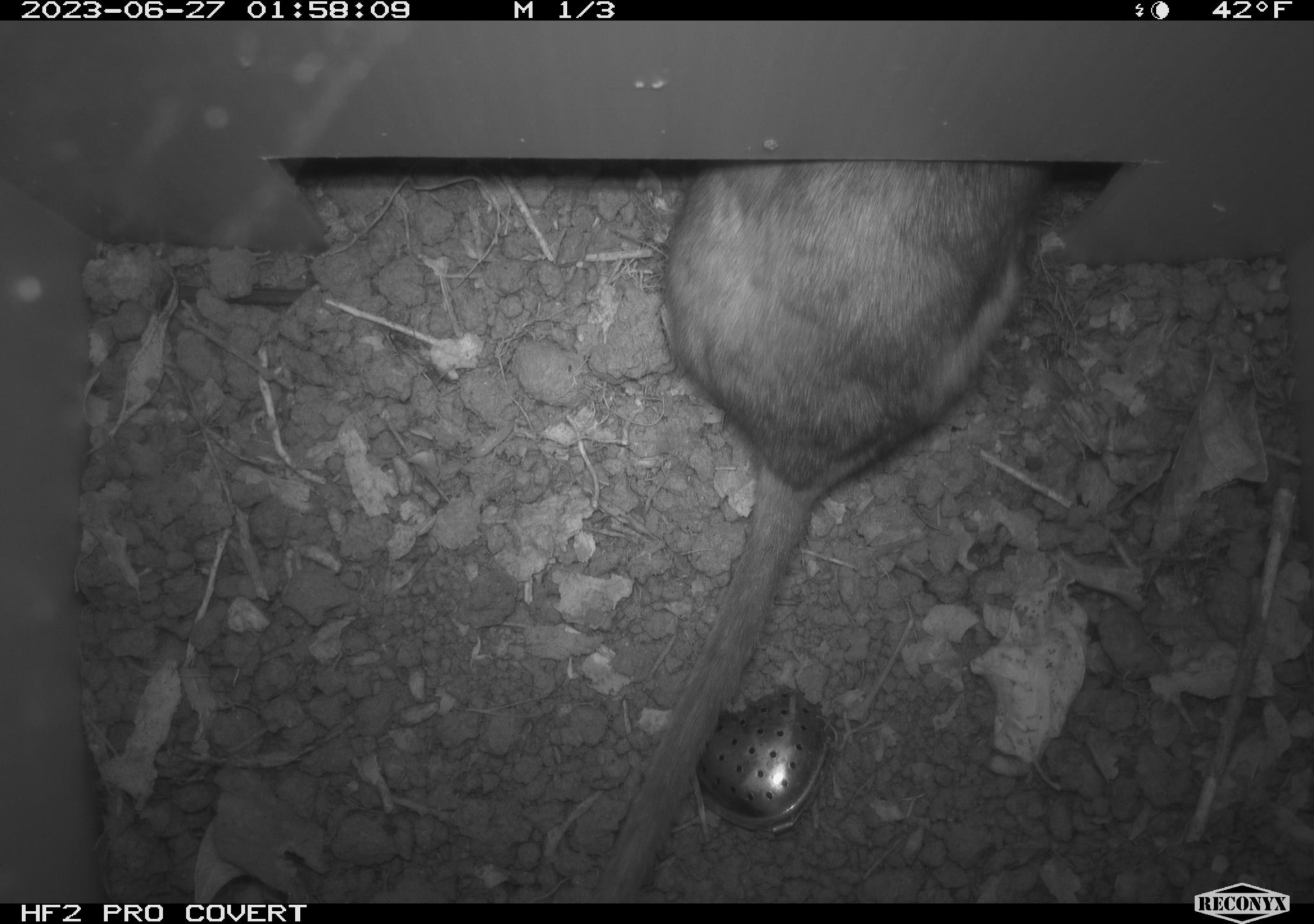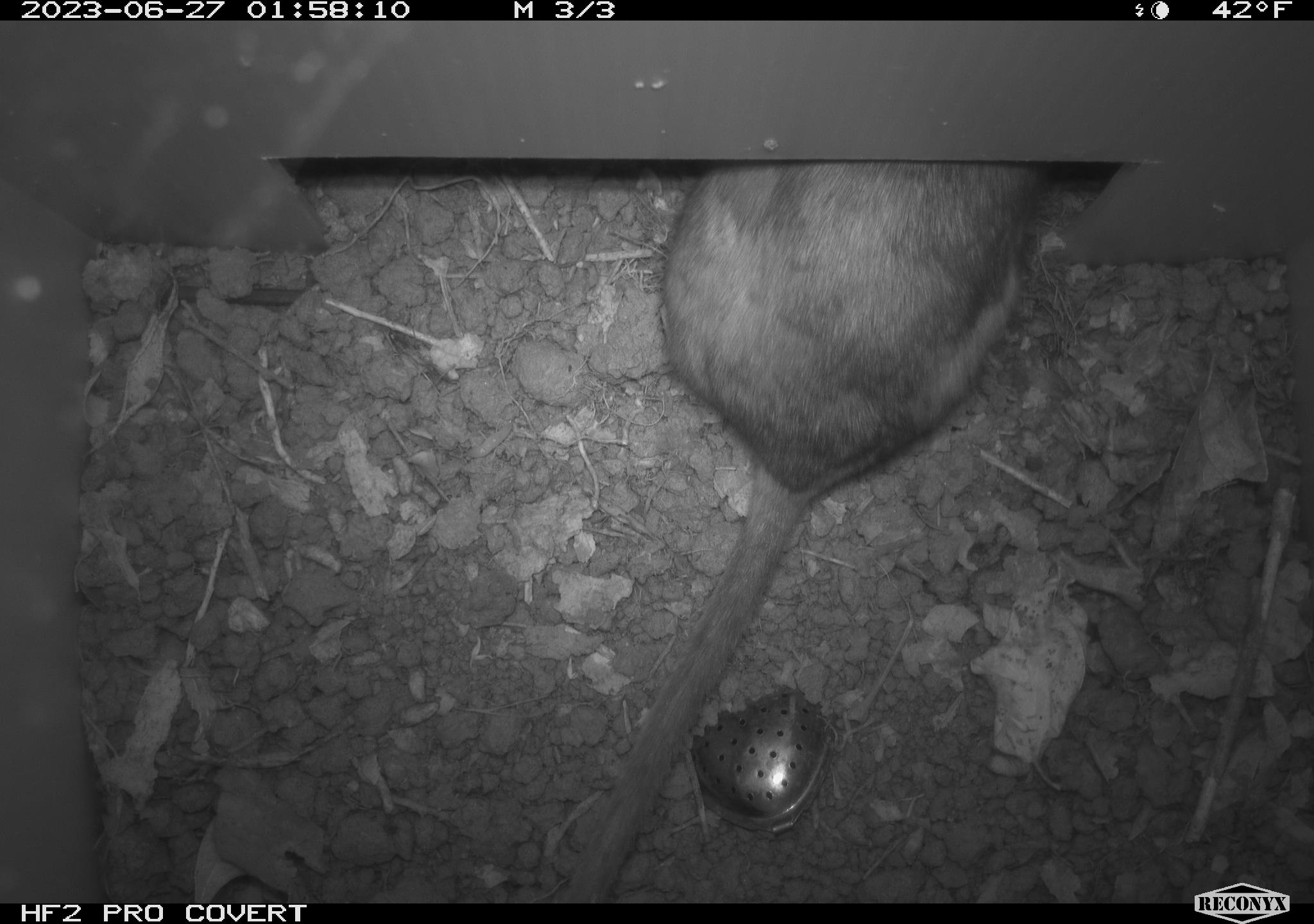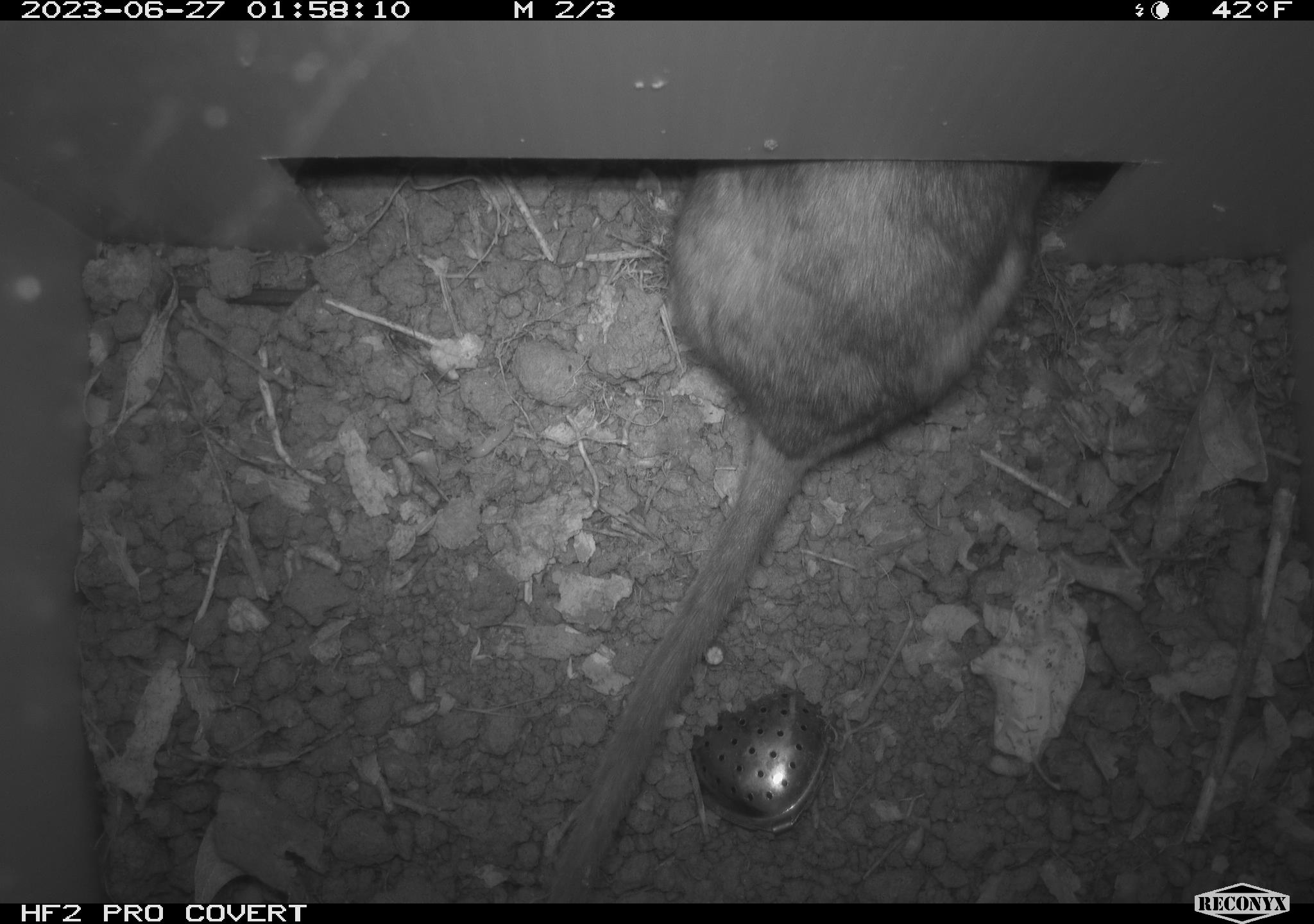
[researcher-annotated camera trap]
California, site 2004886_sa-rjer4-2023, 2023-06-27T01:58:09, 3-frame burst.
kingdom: Animalia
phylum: Chordata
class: Mammalia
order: Rodentia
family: Cricetidae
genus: Neotoma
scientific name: Neotoma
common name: pack rat or woodrat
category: neotoma species